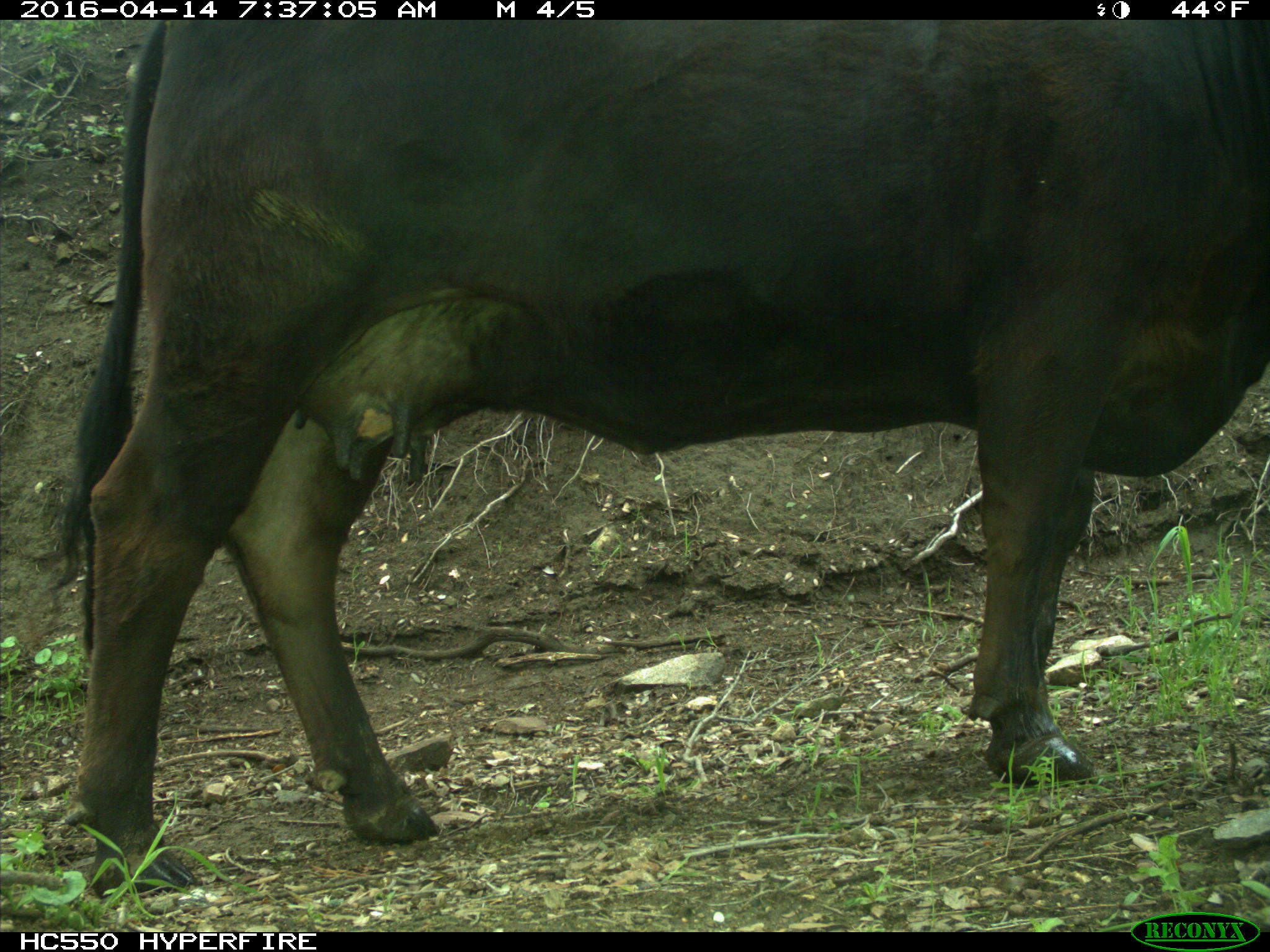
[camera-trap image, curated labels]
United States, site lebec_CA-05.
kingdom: Animalia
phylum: Chordata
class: Mammalia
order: Artiodactyla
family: Bovidae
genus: Bos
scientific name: Bos taurus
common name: domestic cow